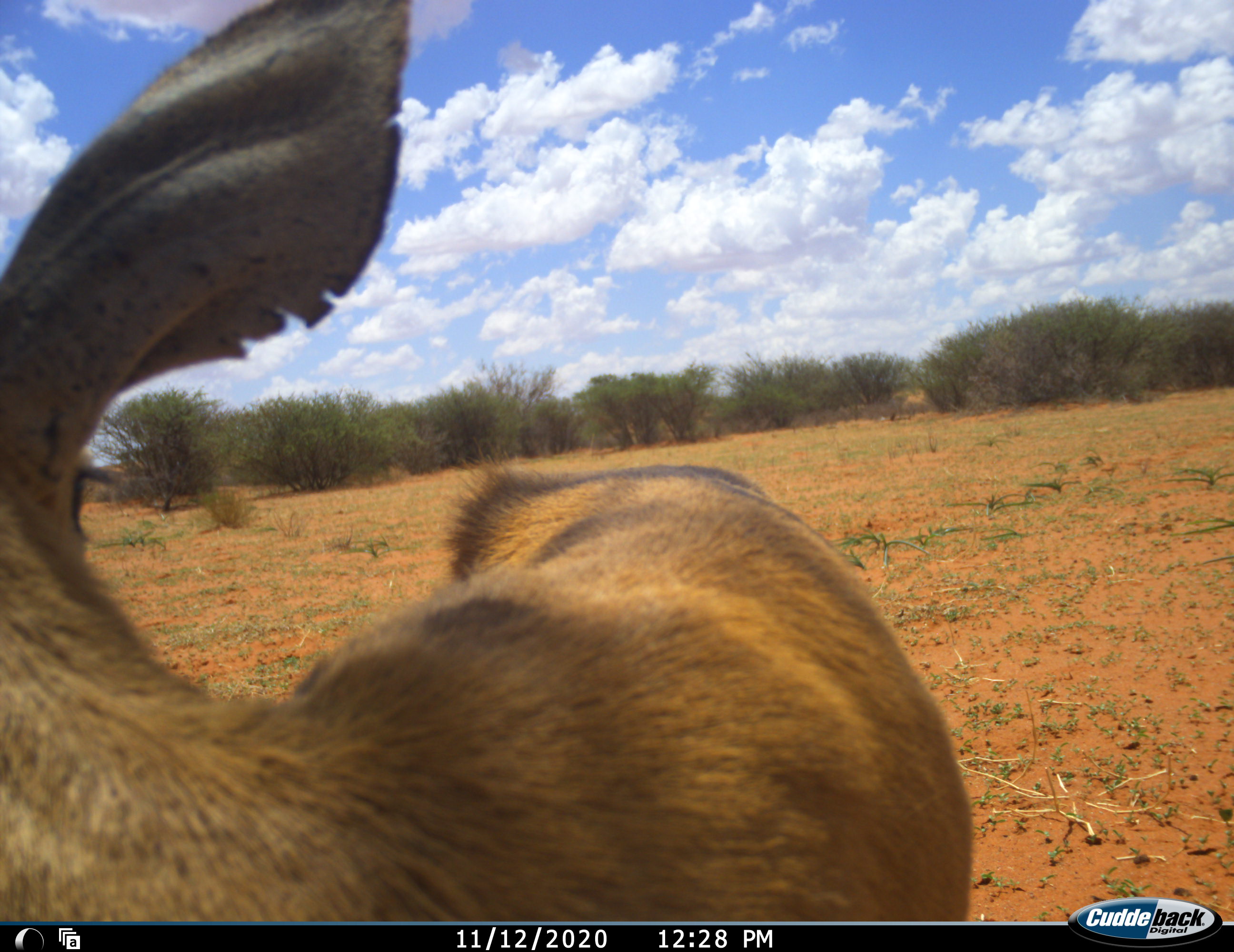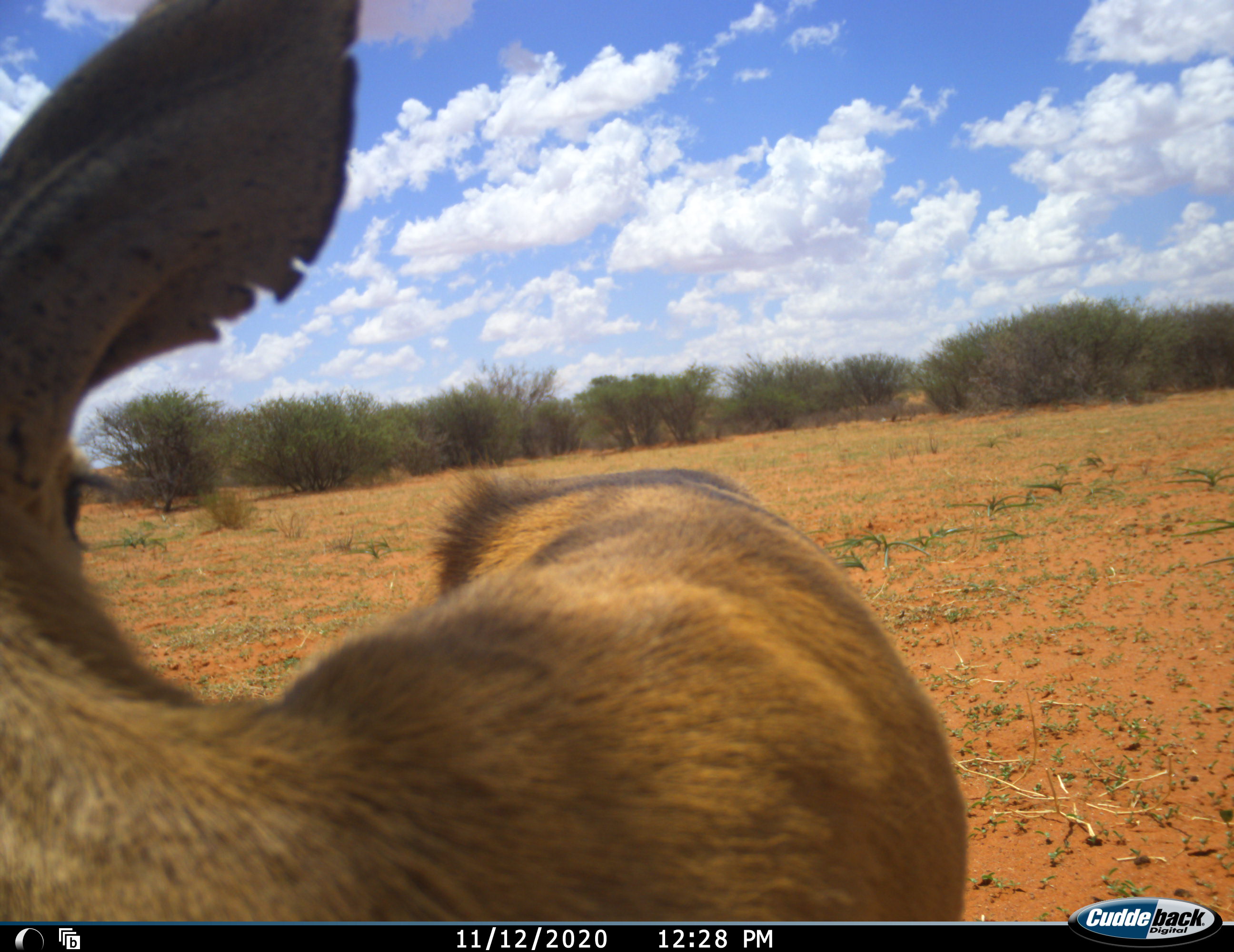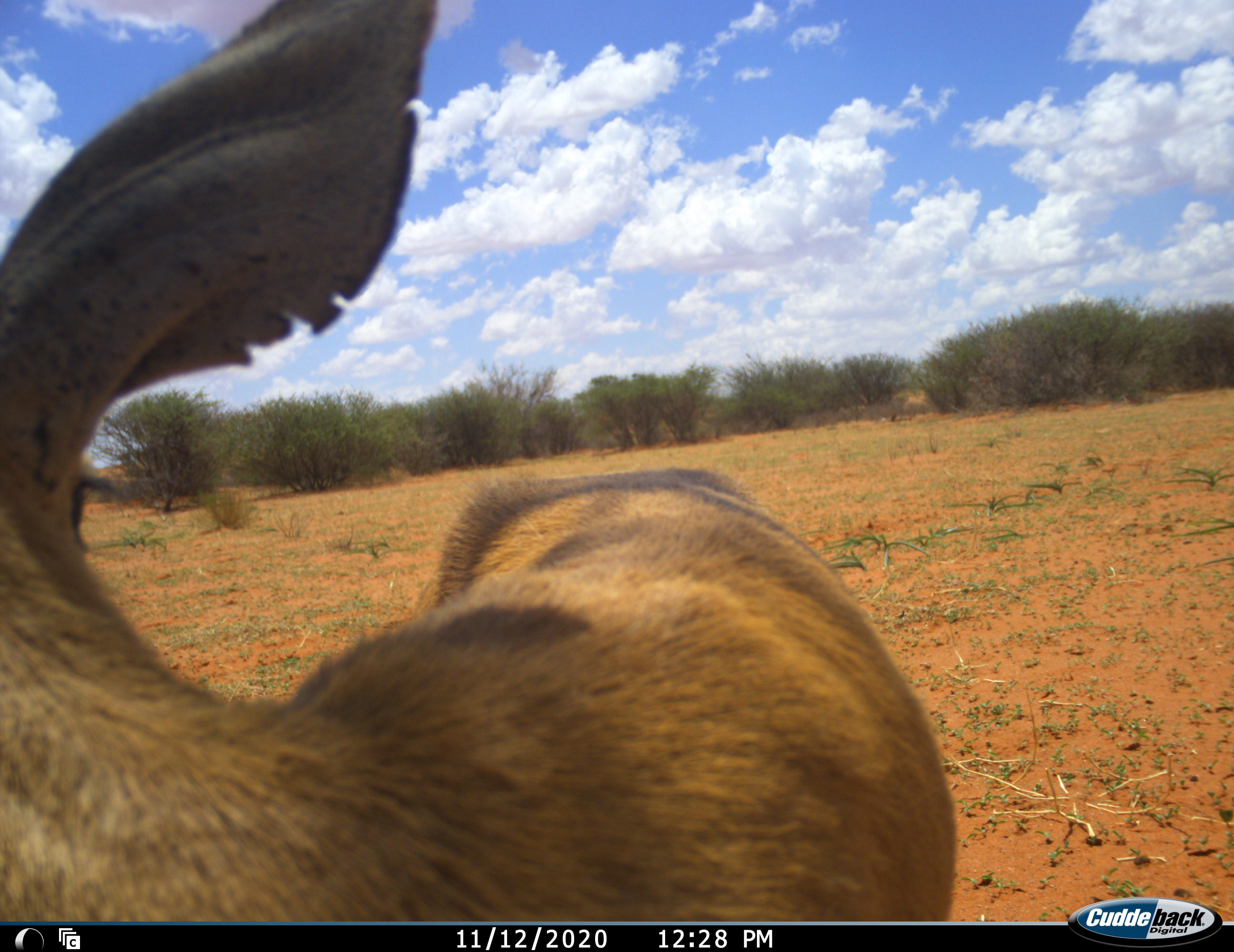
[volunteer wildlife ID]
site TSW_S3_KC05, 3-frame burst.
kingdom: Animalia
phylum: Chordata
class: Mammalia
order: Artiodactyla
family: Bovidae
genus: Raphicerus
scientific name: Raphicerus campestris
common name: steenbok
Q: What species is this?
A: Steenbok (Raphicerus campestris).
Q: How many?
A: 1.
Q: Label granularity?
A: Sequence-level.